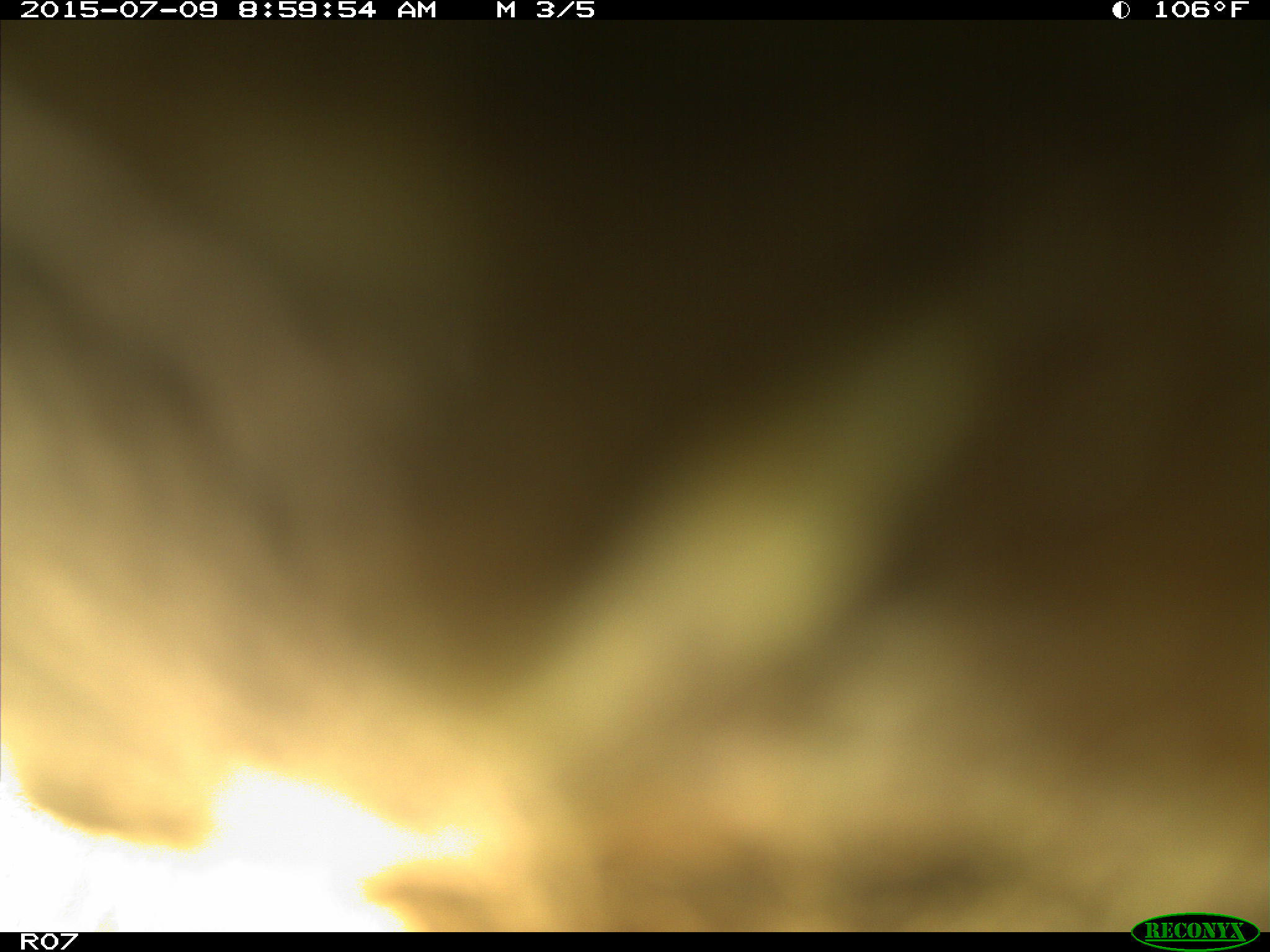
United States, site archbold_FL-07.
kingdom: Animalia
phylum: Chordata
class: Mammalia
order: Artiodactyla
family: Bovidae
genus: Bos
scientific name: Bos taurus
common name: domestic cow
Bos taurus (domestic cow).